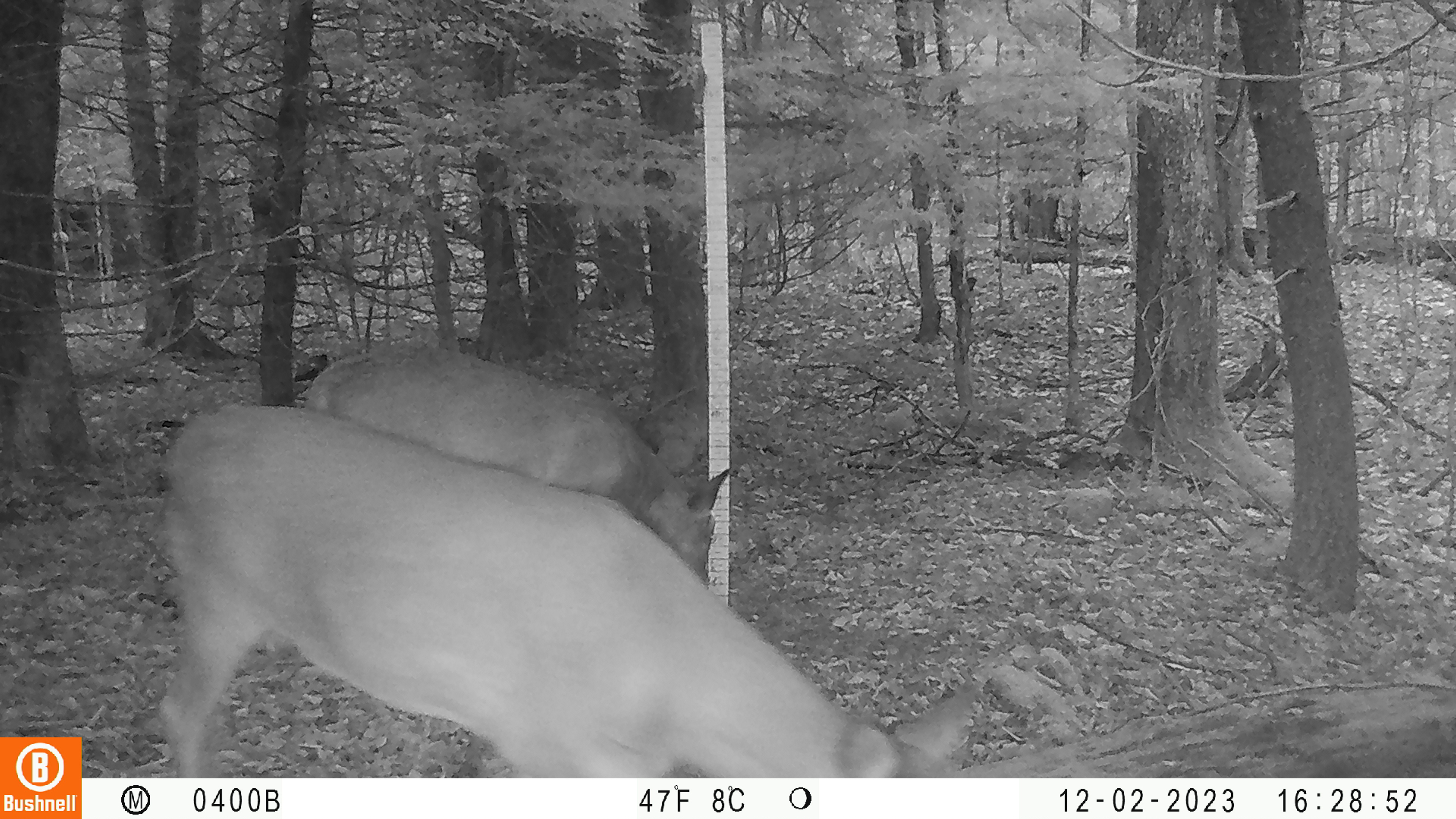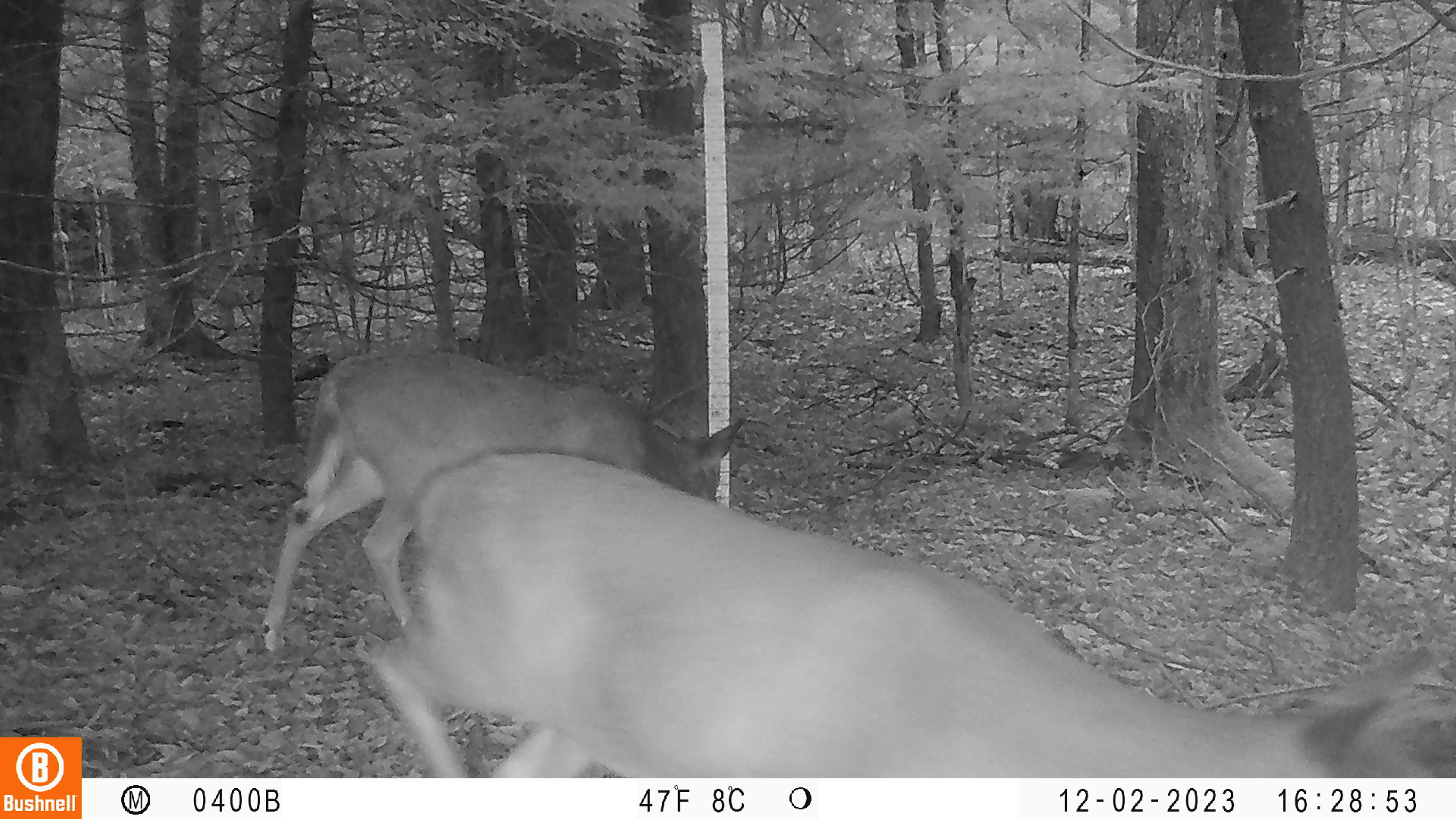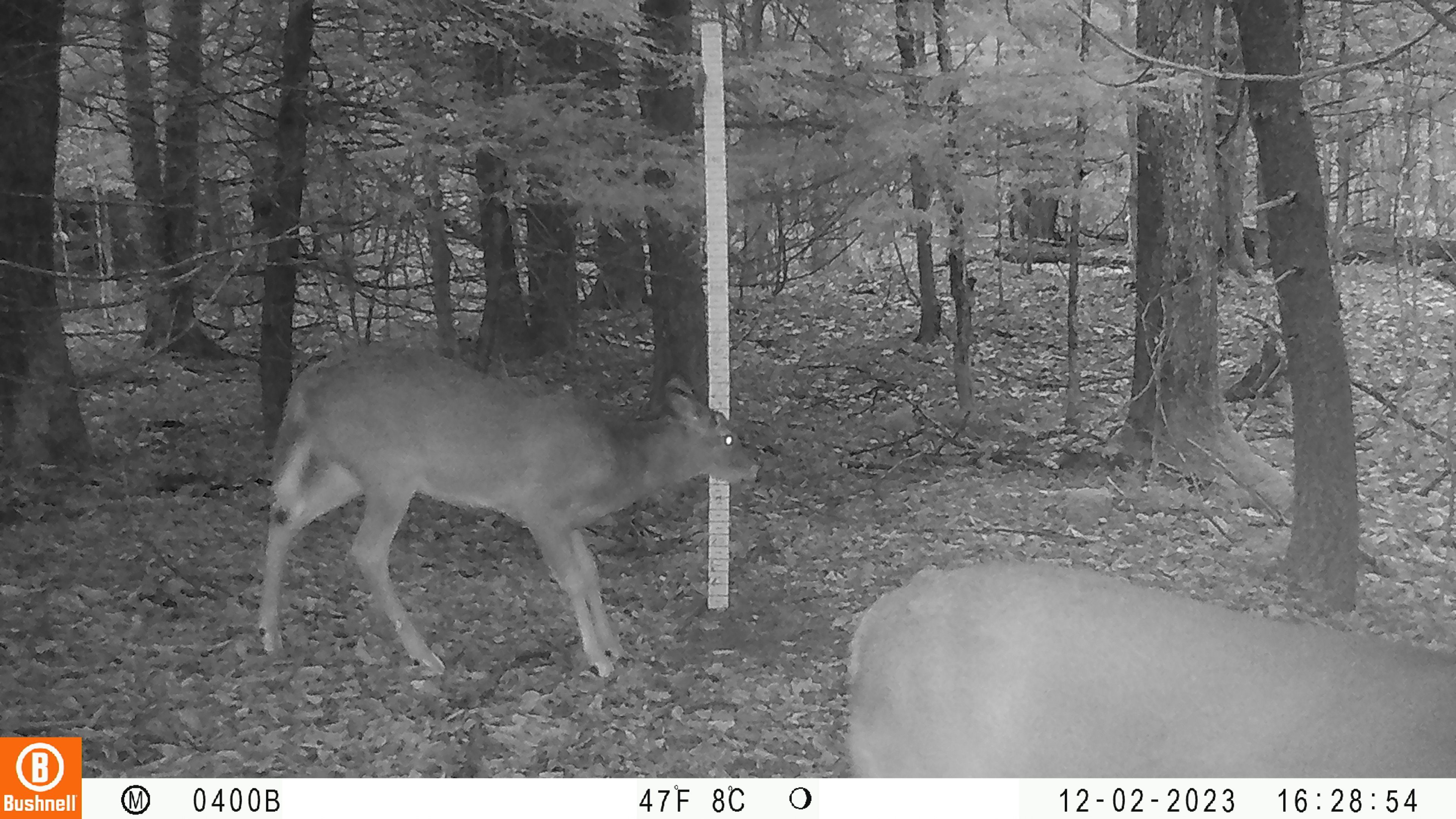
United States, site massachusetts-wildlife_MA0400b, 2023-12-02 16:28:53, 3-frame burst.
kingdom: Animalia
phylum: Chordata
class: Mammalia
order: Artiodactyla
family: Cervidae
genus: Odocoileus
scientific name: Odocoileus virginianus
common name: white-tailed deer